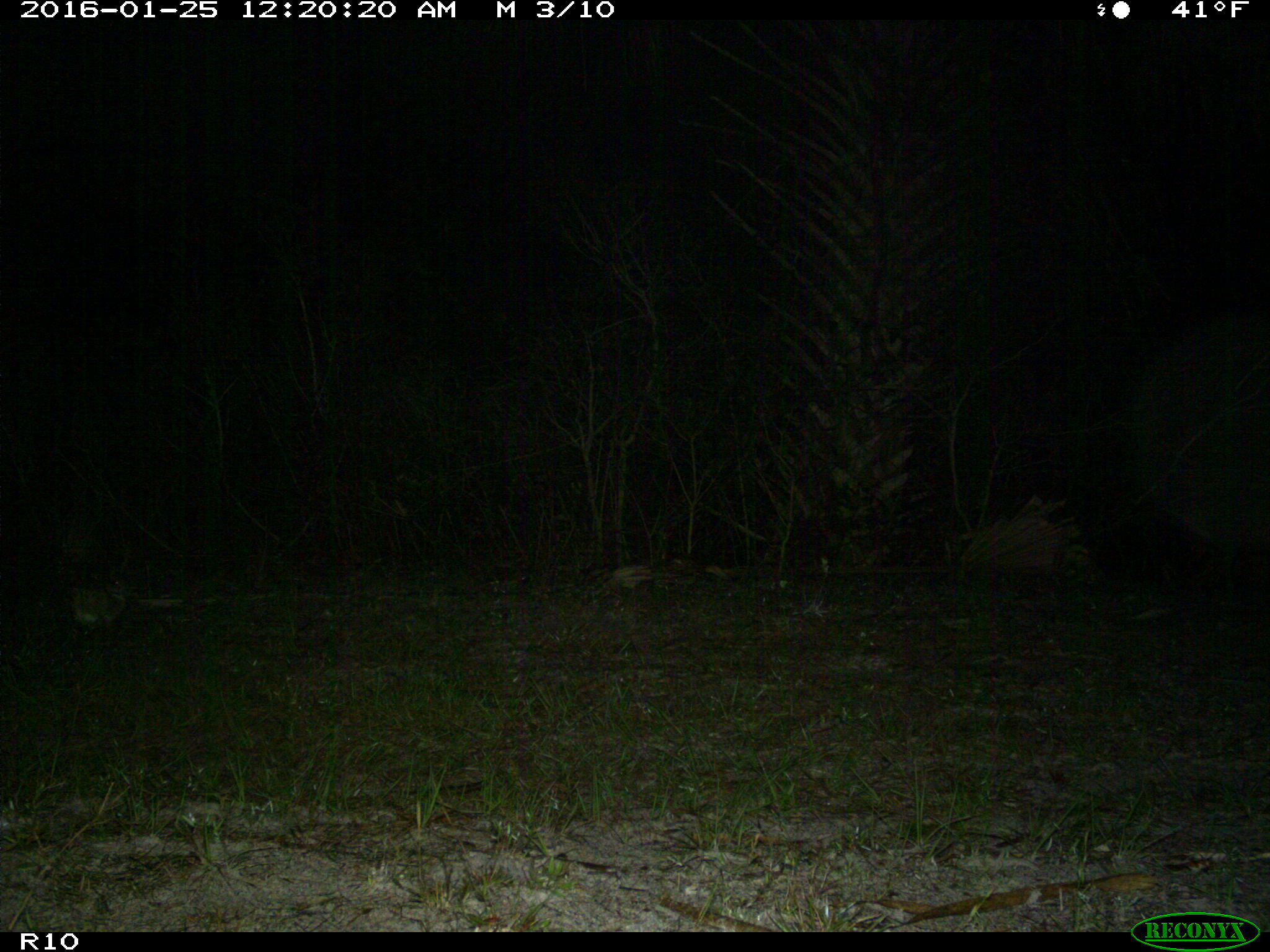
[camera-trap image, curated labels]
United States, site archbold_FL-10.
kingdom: Animalia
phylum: Chordata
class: Mammalia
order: Lagomorpha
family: Leporidae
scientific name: Leporidae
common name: rabbits and hares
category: unidentified rabbit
Unidentified rabbit (rabbits and hares) (Leporidae).